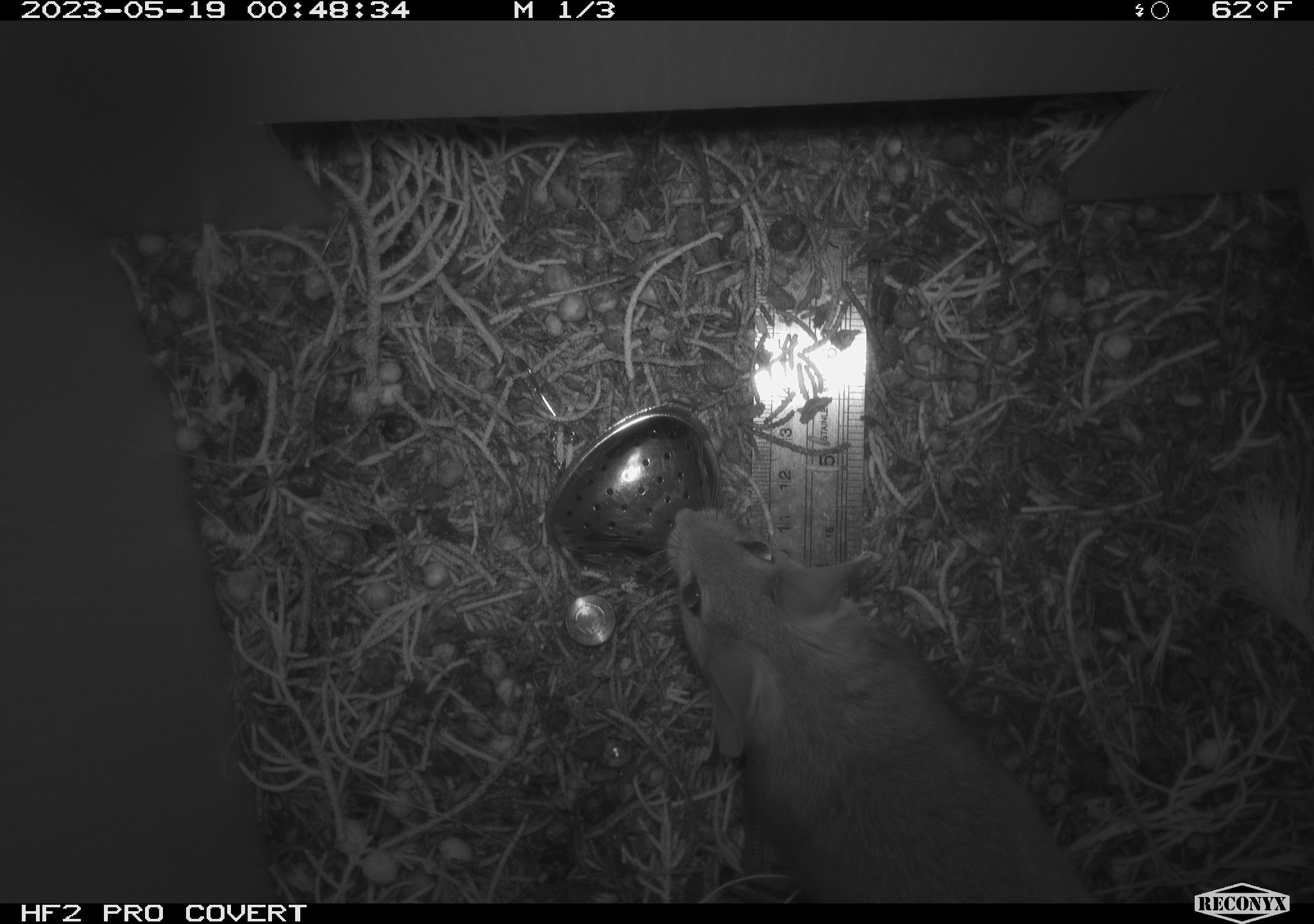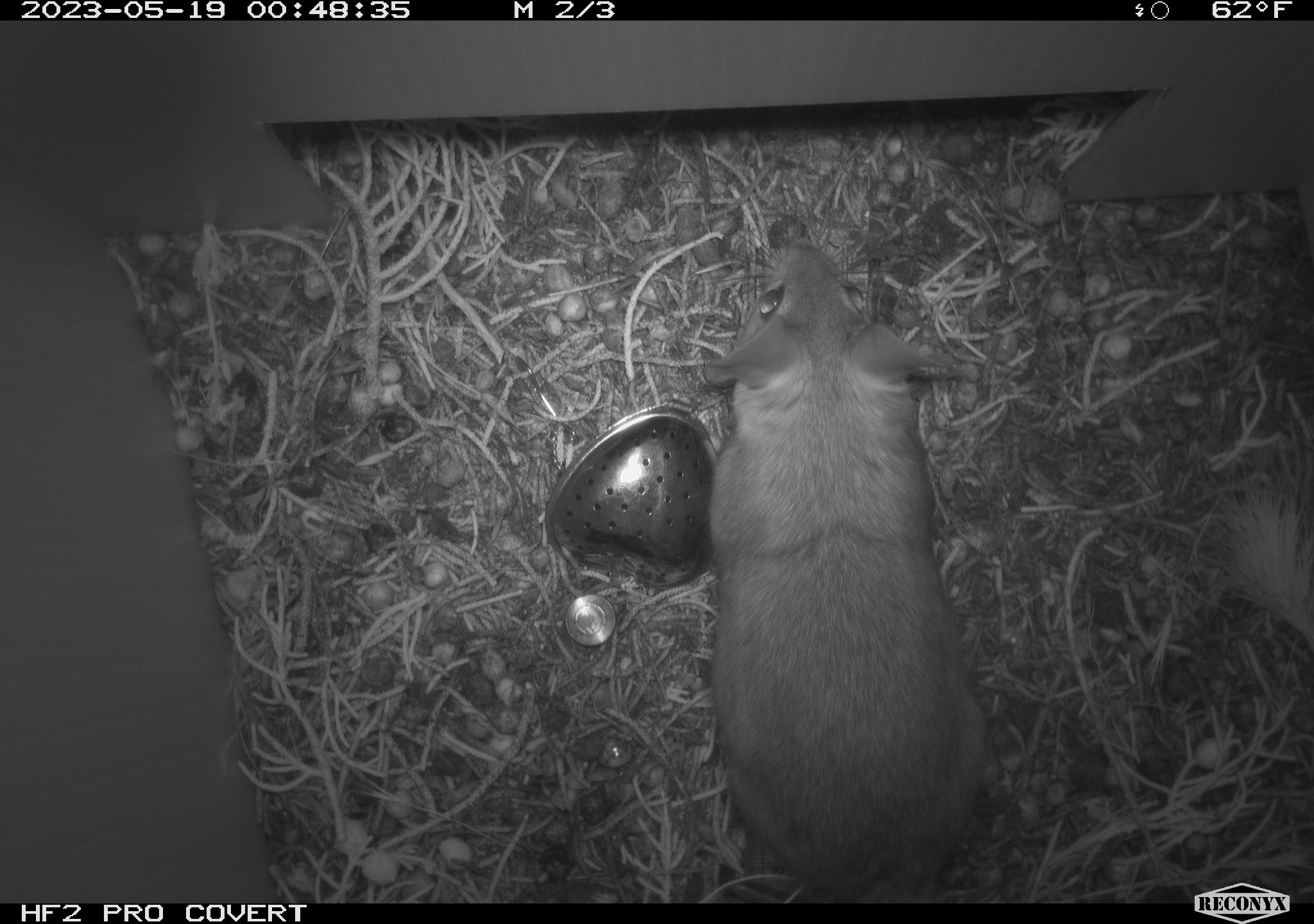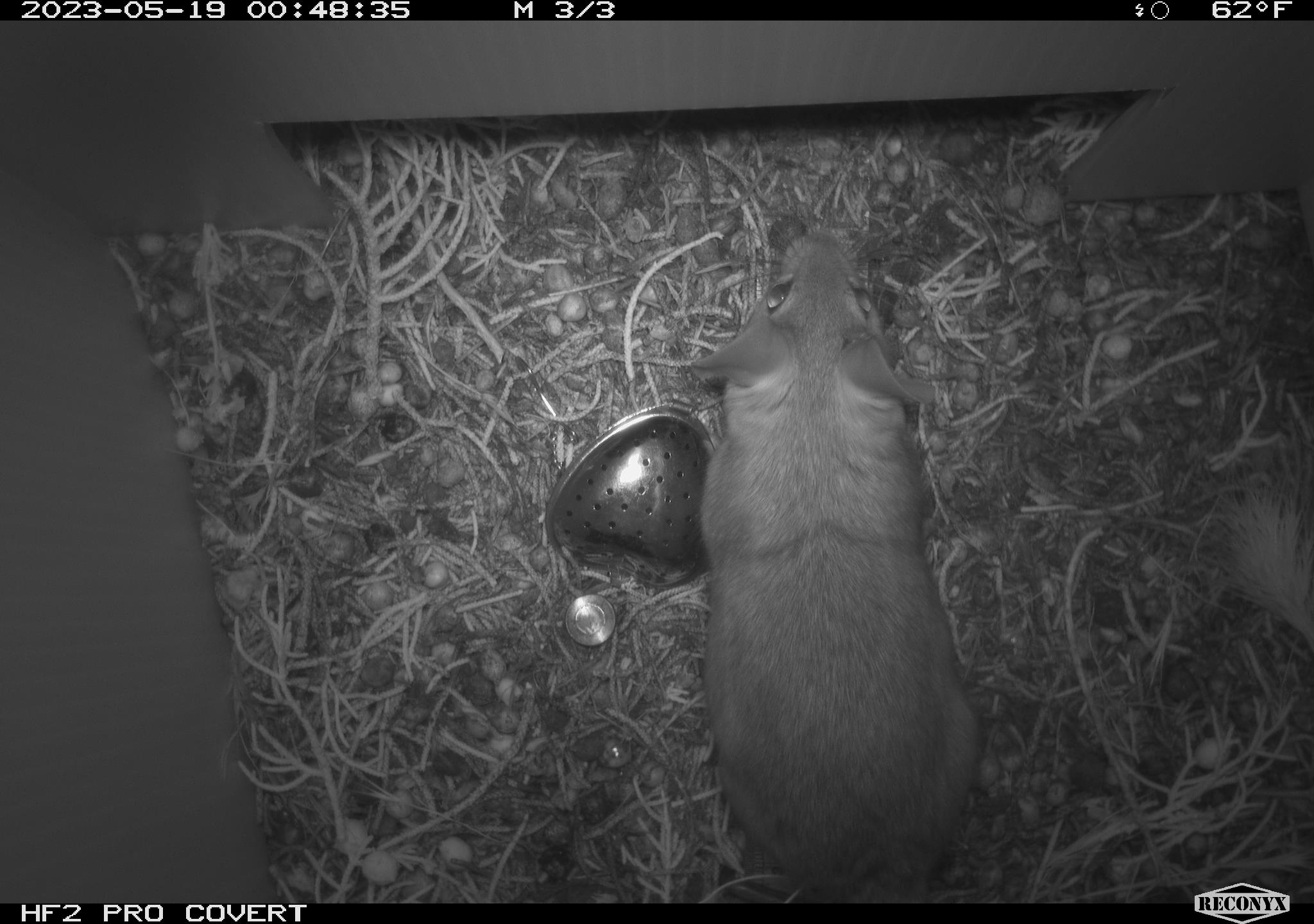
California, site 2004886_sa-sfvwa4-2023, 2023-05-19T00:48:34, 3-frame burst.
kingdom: Animalia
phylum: Chordata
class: Mammalia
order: Rodentia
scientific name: Rodentia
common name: mouse species